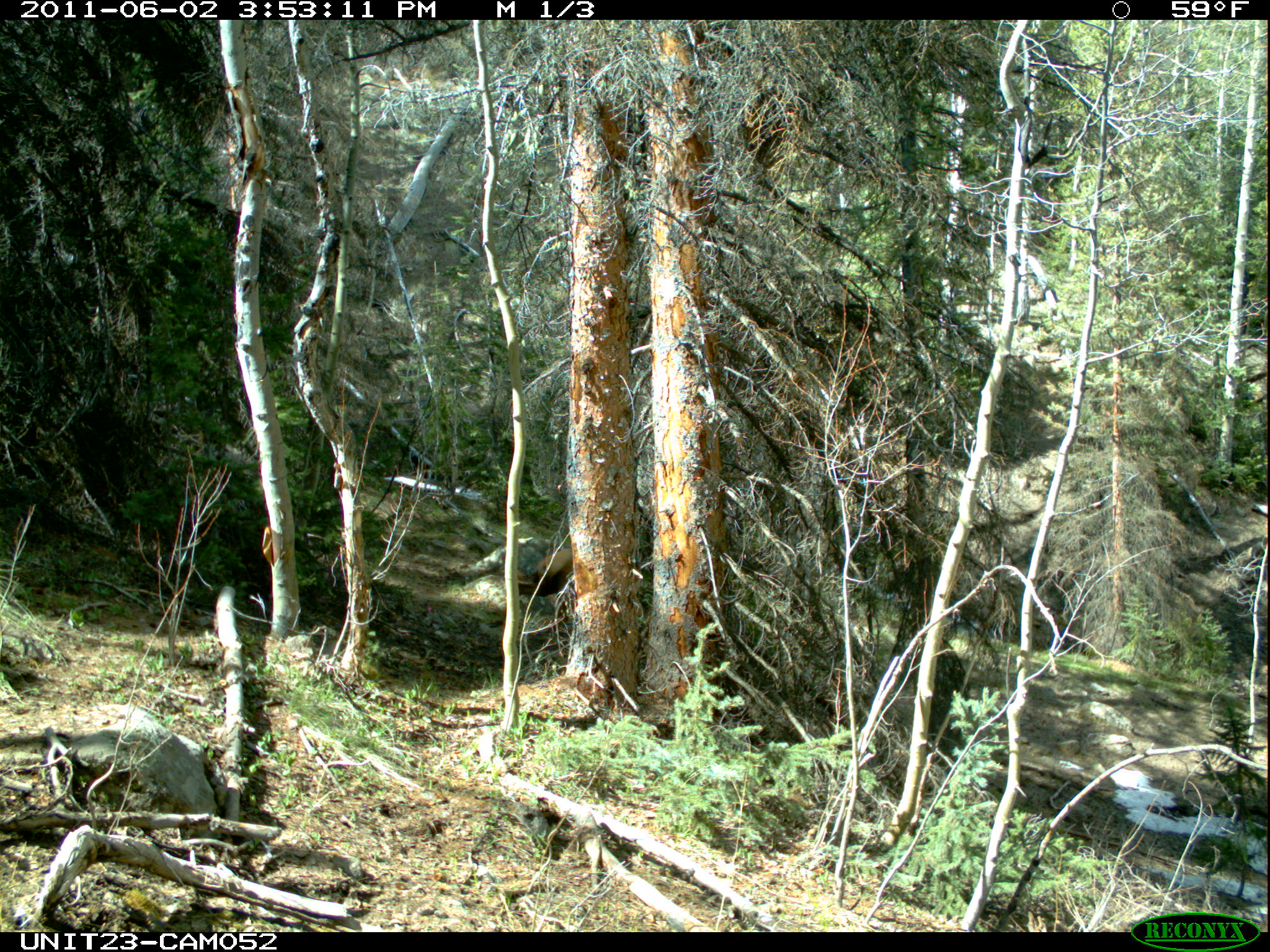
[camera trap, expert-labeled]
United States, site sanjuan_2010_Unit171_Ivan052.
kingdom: Animalia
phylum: Chordata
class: Mammalia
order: Artiodactyla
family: Cervidae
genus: Cervus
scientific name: Cervus elaphus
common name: red deer